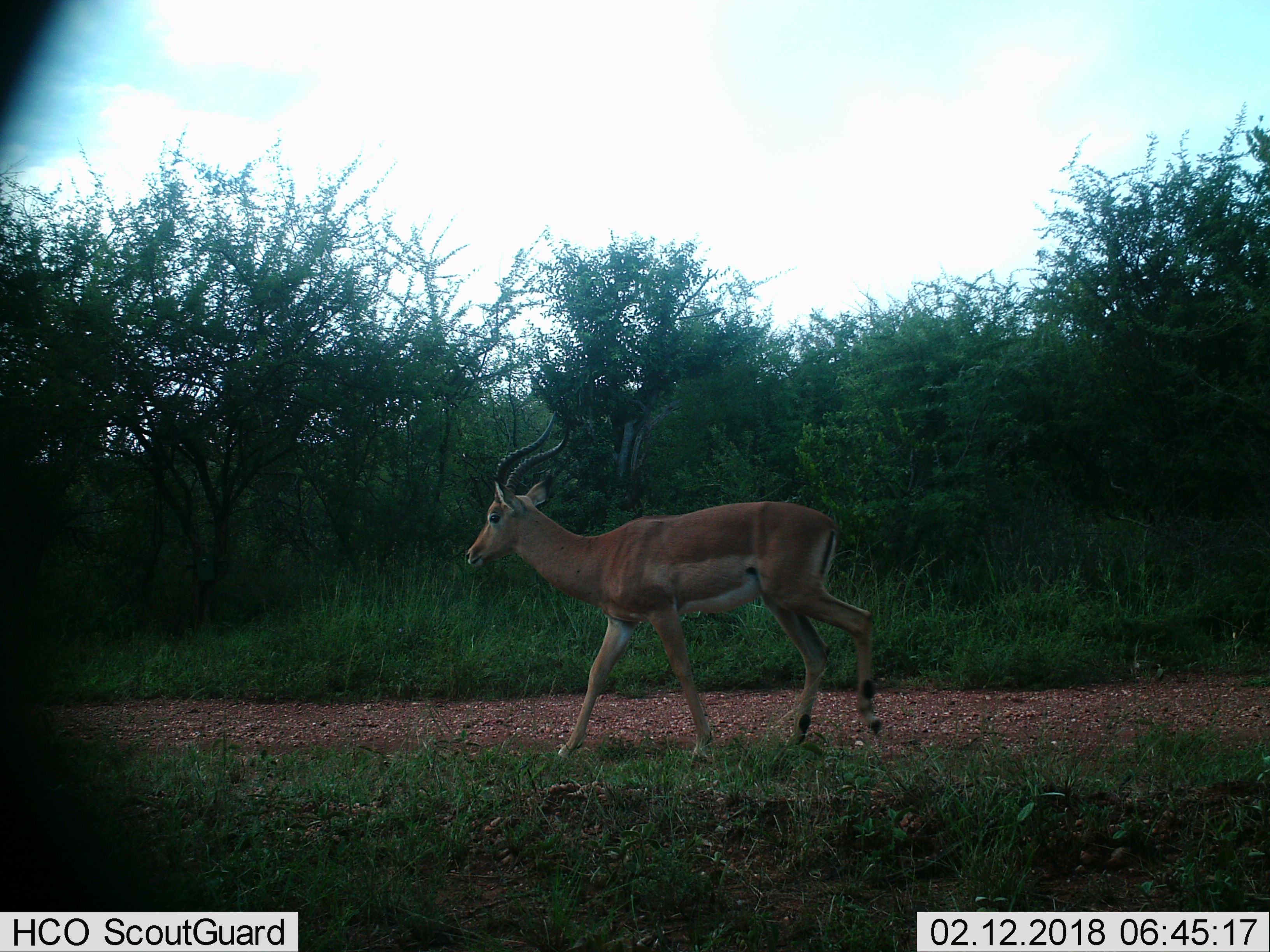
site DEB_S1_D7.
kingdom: Animalia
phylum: Chordata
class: Mammalia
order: Artiodactyla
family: Bovidae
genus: Aepyceros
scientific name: Aepyceros melampus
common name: impala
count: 1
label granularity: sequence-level